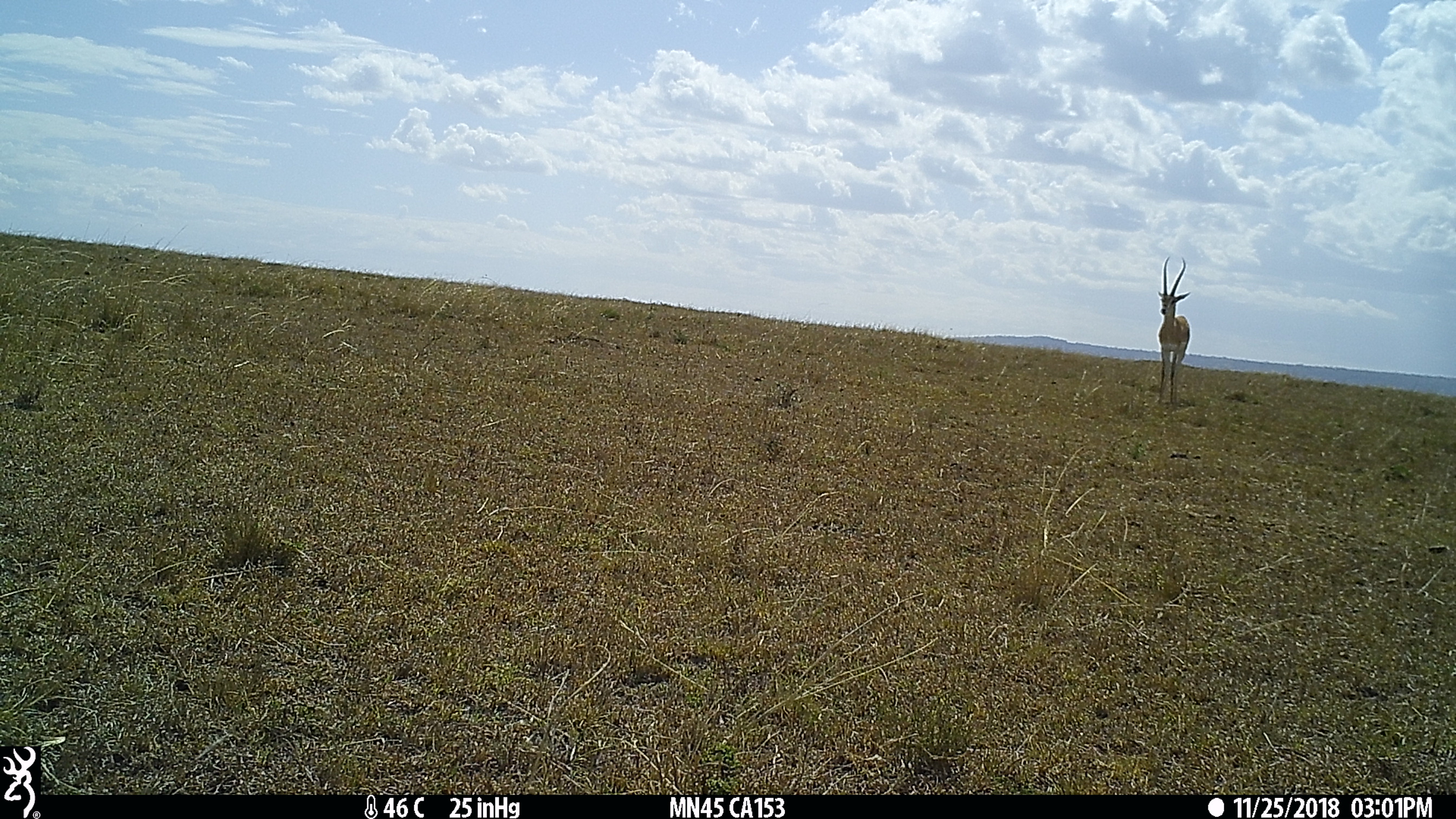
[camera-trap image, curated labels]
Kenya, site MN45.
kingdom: Animalia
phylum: Chordata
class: Mammalia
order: Artiodactyla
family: Bovidae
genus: Nanger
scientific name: Nanger granti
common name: grant's gazelle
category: gazelle grants